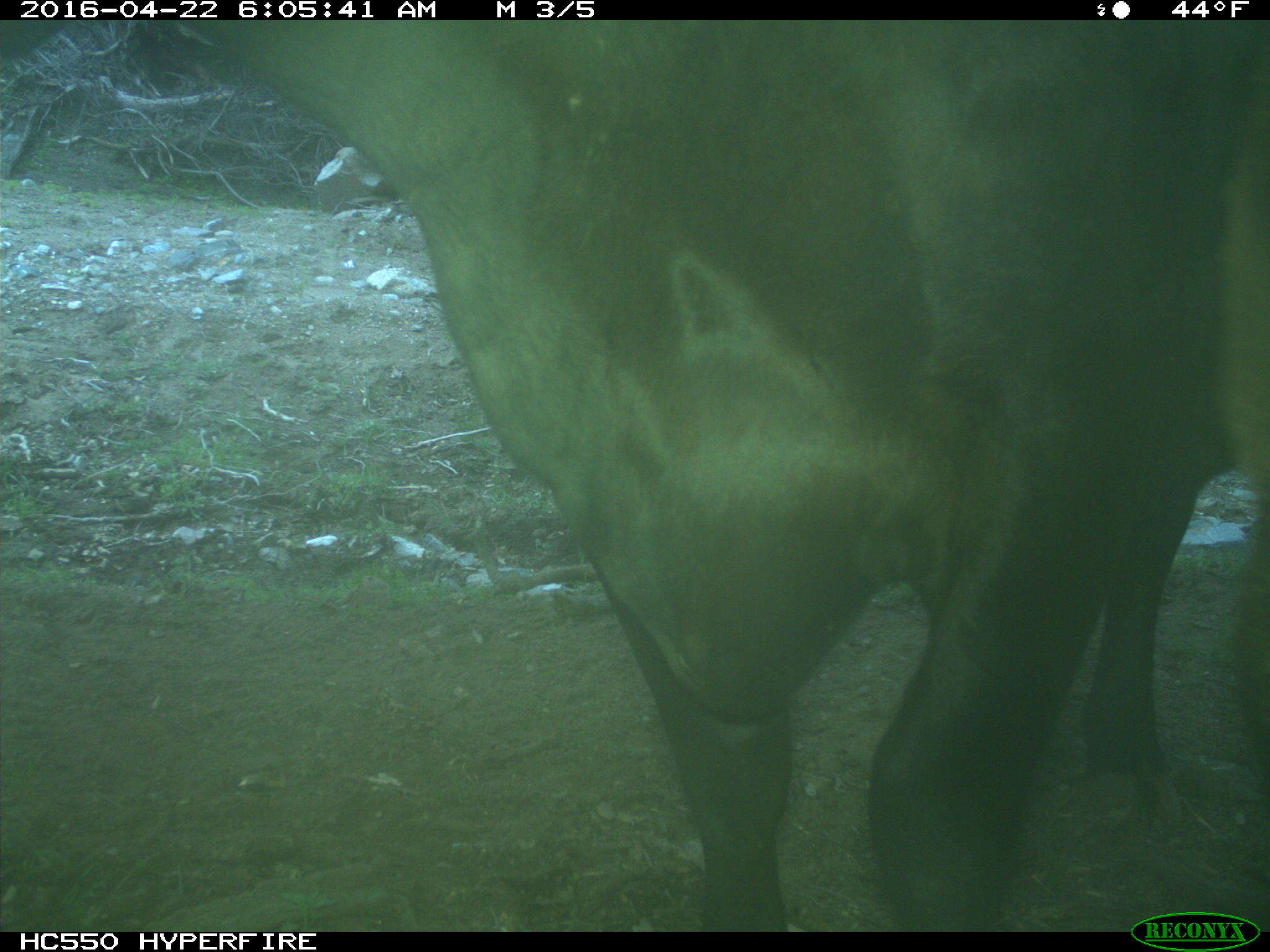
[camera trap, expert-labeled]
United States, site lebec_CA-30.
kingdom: Animalia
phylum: Chordata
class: Mammalia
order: Artiodactyla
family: Bovidae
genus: Bos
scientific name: Bos taurus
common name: domestic cow